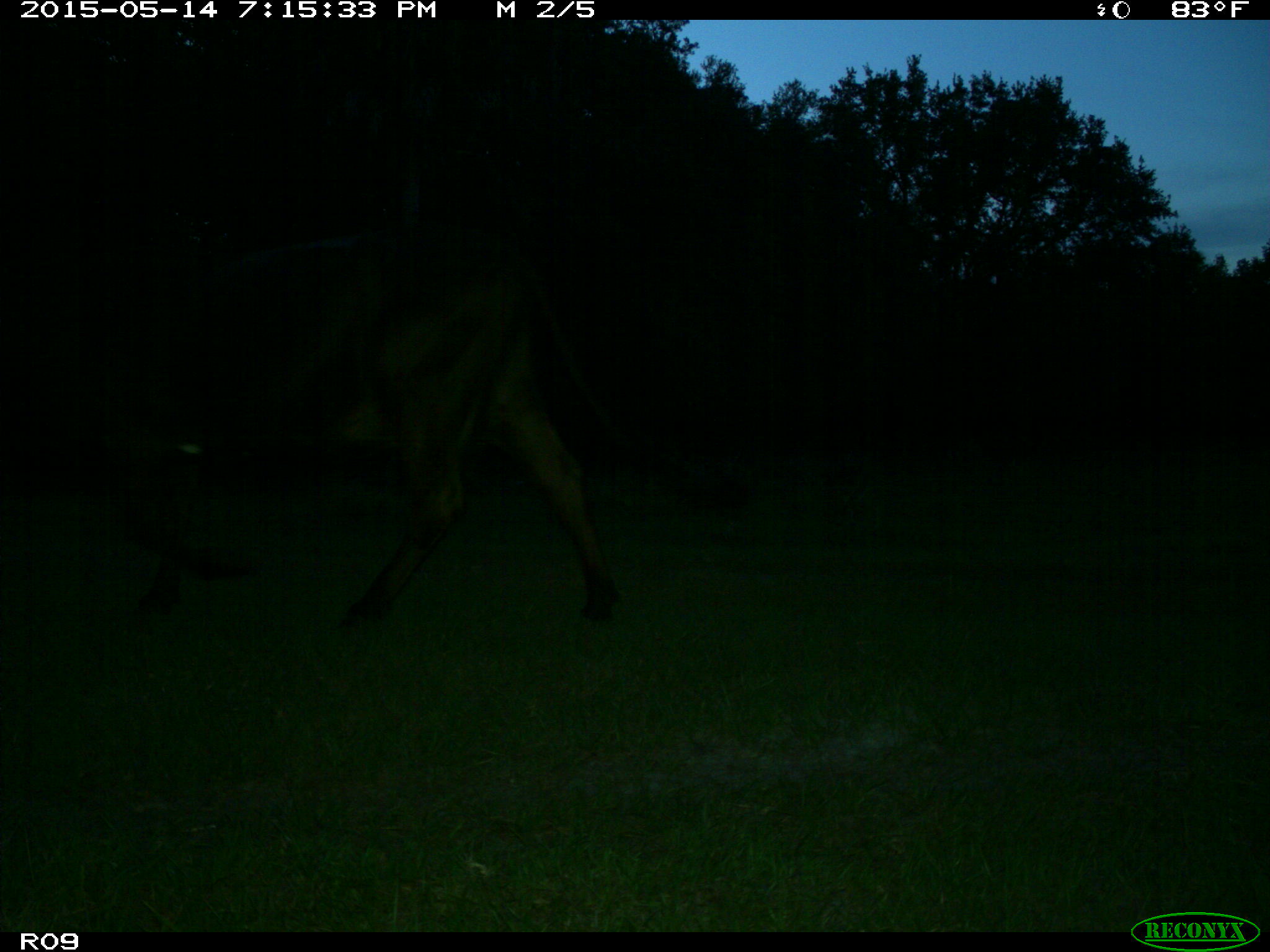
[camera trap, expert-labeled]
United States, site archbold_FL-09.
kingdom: Animalia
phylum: Chordata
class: Mammalia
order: Artiodactyla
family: Bovidae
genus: Bos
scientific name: Bos taurus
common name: domestic cow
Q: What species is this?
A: Bos taurus (domestic cow).